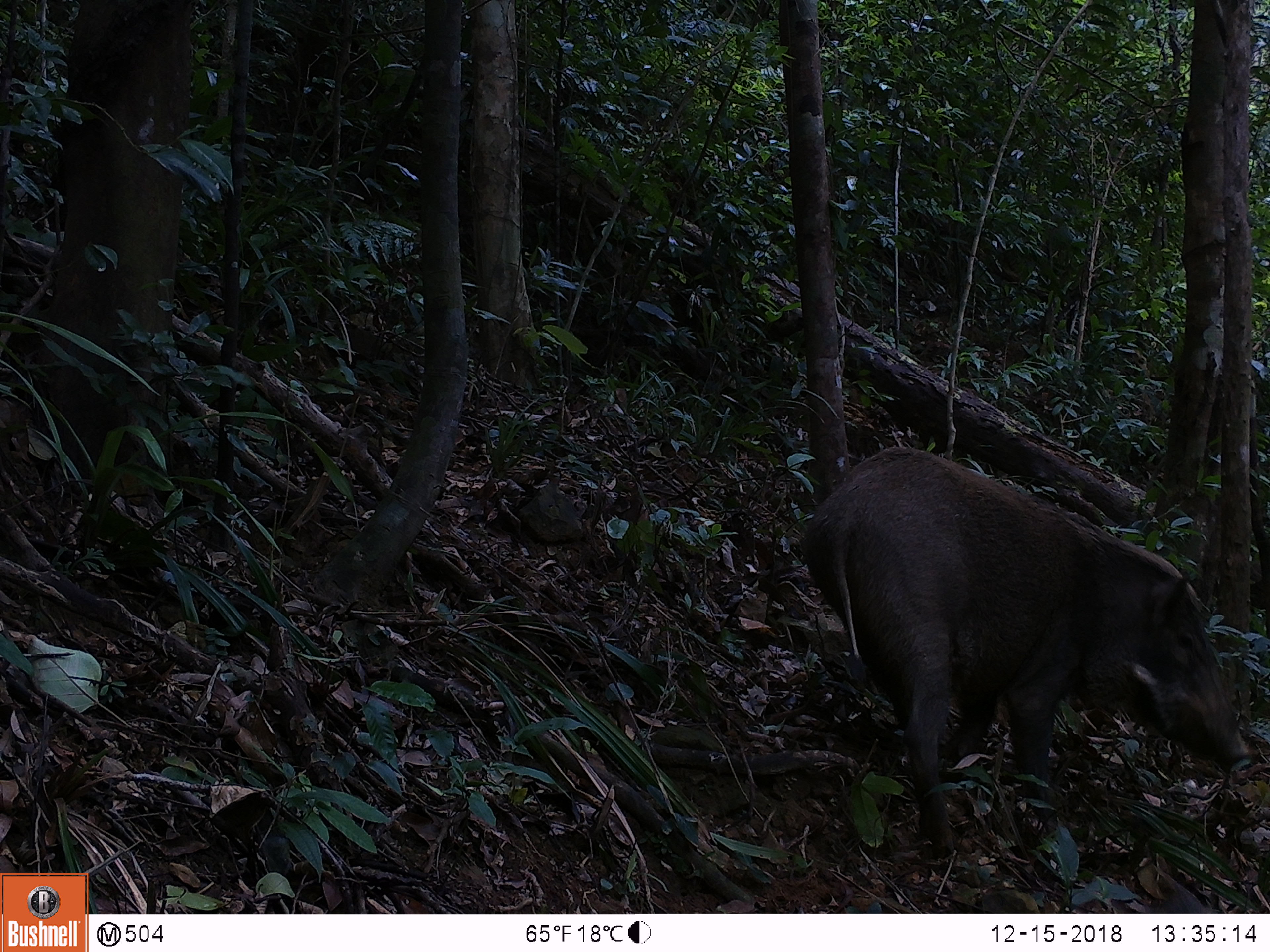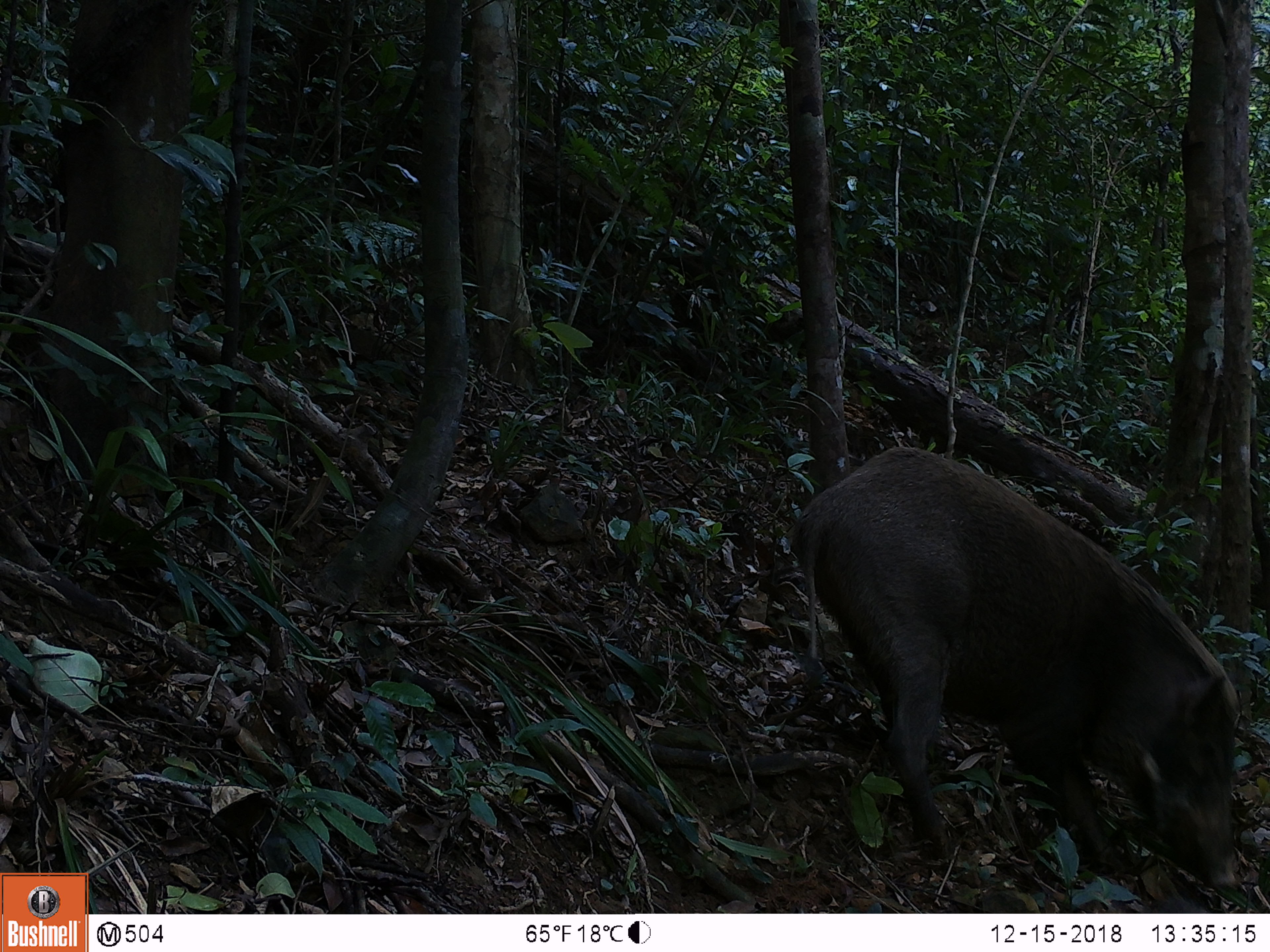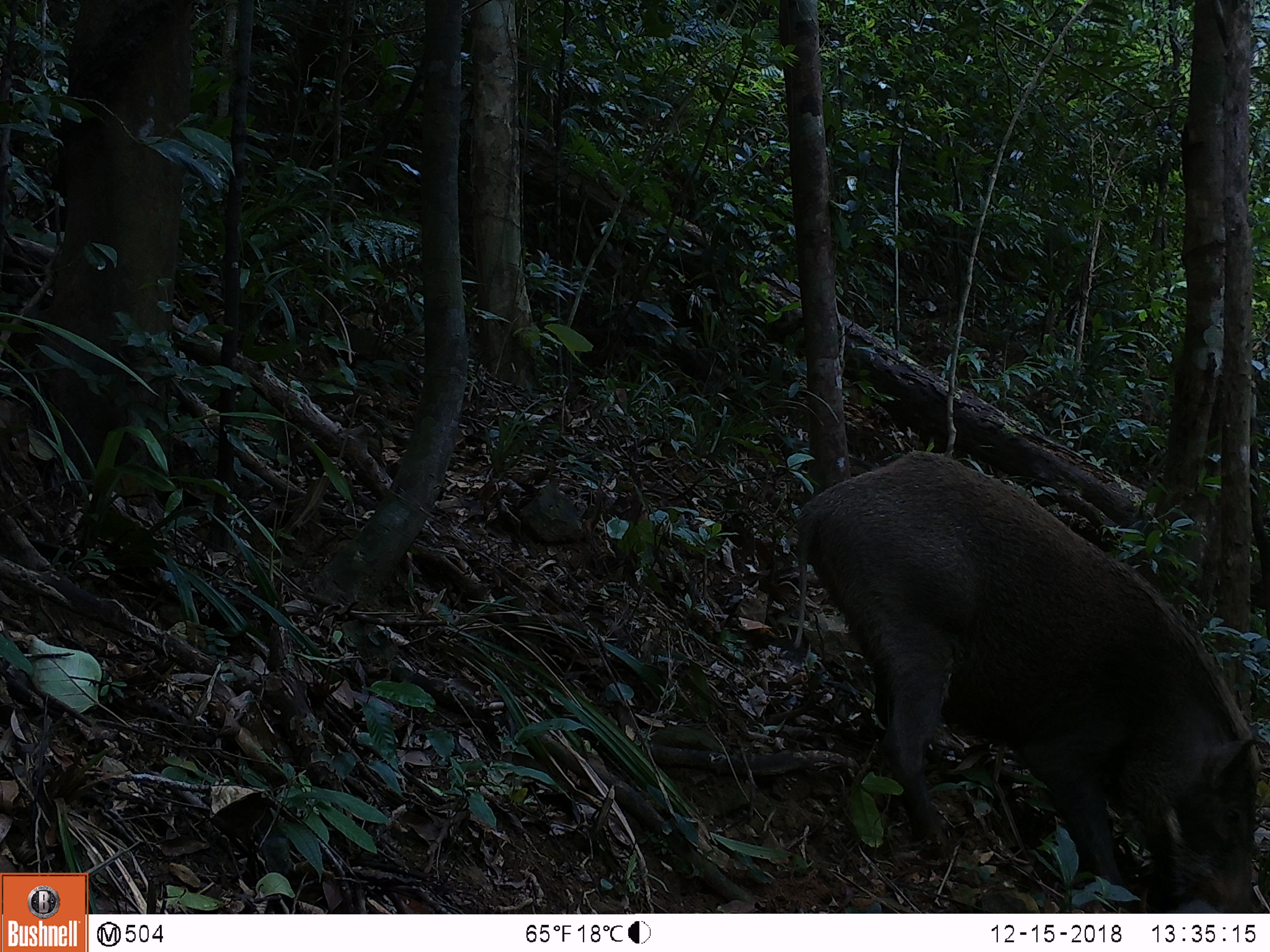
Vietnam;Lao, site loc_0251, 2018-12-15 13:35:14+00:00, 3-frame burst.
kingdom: Animalia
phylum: Chordata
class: Mammalia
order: Artiodactyla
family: Suidae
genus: Sus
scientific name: Sus scrofa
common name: eurasian wild pig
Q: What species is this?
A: Eurasian wild pig (Sus scrofa).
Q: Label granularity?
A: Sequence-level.